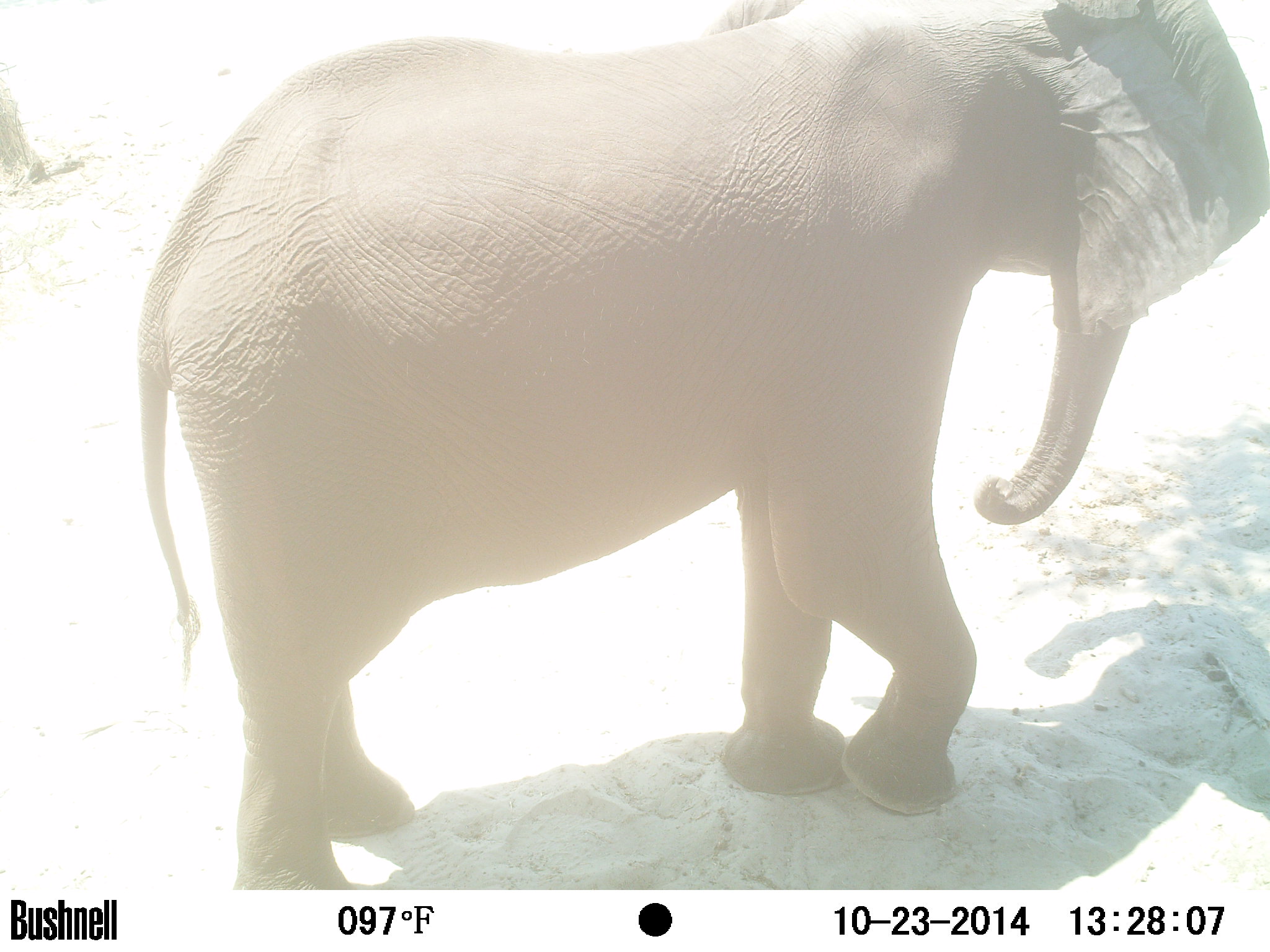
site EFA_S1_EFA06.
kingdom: Animalia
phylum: Chordata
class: Mammalia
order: Proboscidea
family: Elephantidae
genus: Loxodonta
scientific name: Loxodonta africana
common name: african bush elephant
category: elephant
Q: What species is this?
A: Elephant (african bush elephant) (Loxodonta africana).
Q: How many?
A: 1.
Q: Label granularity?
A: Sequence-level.